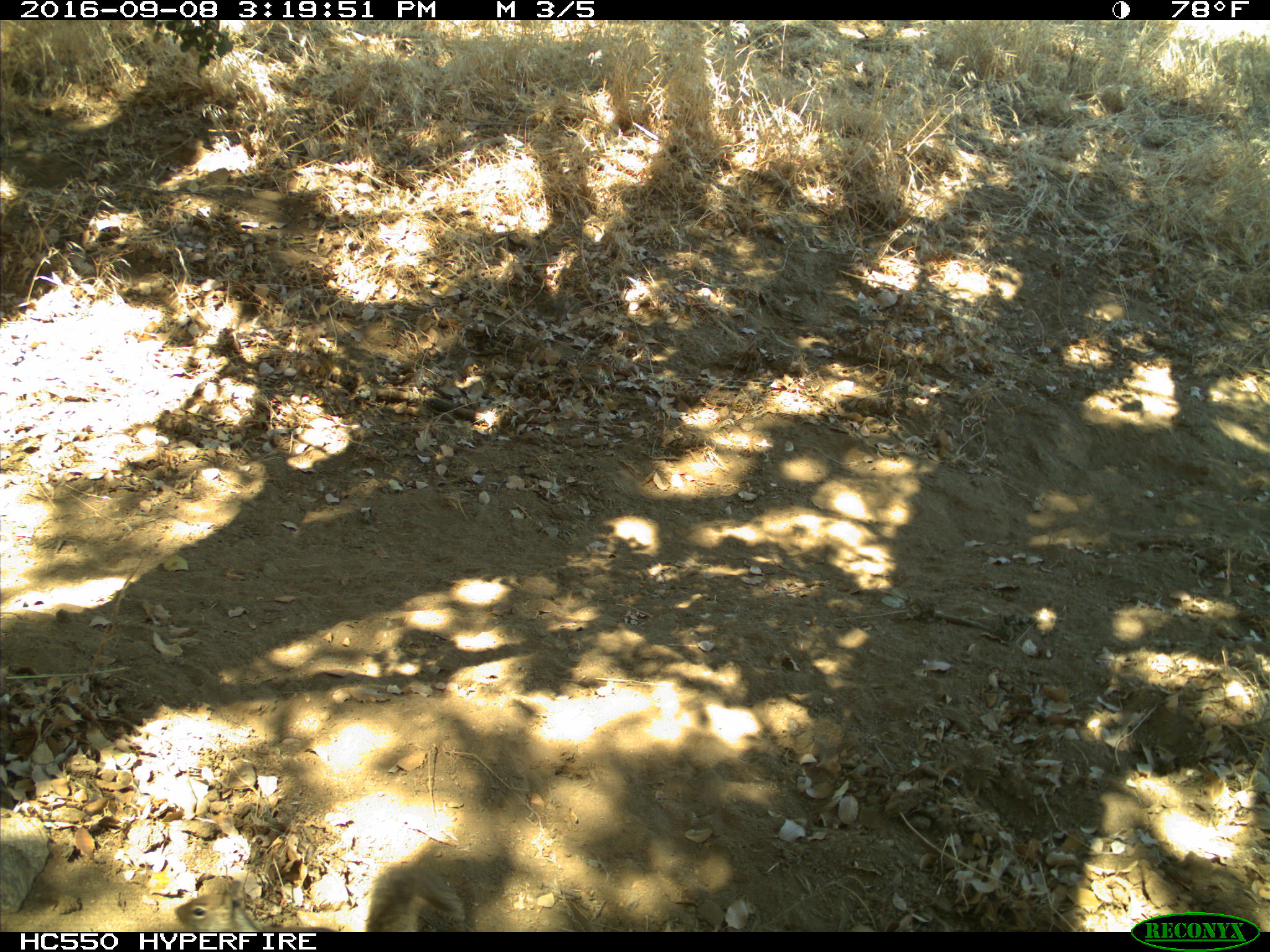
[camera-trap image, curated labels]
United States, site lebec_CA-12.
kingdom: Animalia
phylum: Chordata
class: Mammalia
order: Rodentia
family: Sciuridae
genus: Otospermophilus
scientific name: Otospermophilus beecheyi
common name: california ground squirrel